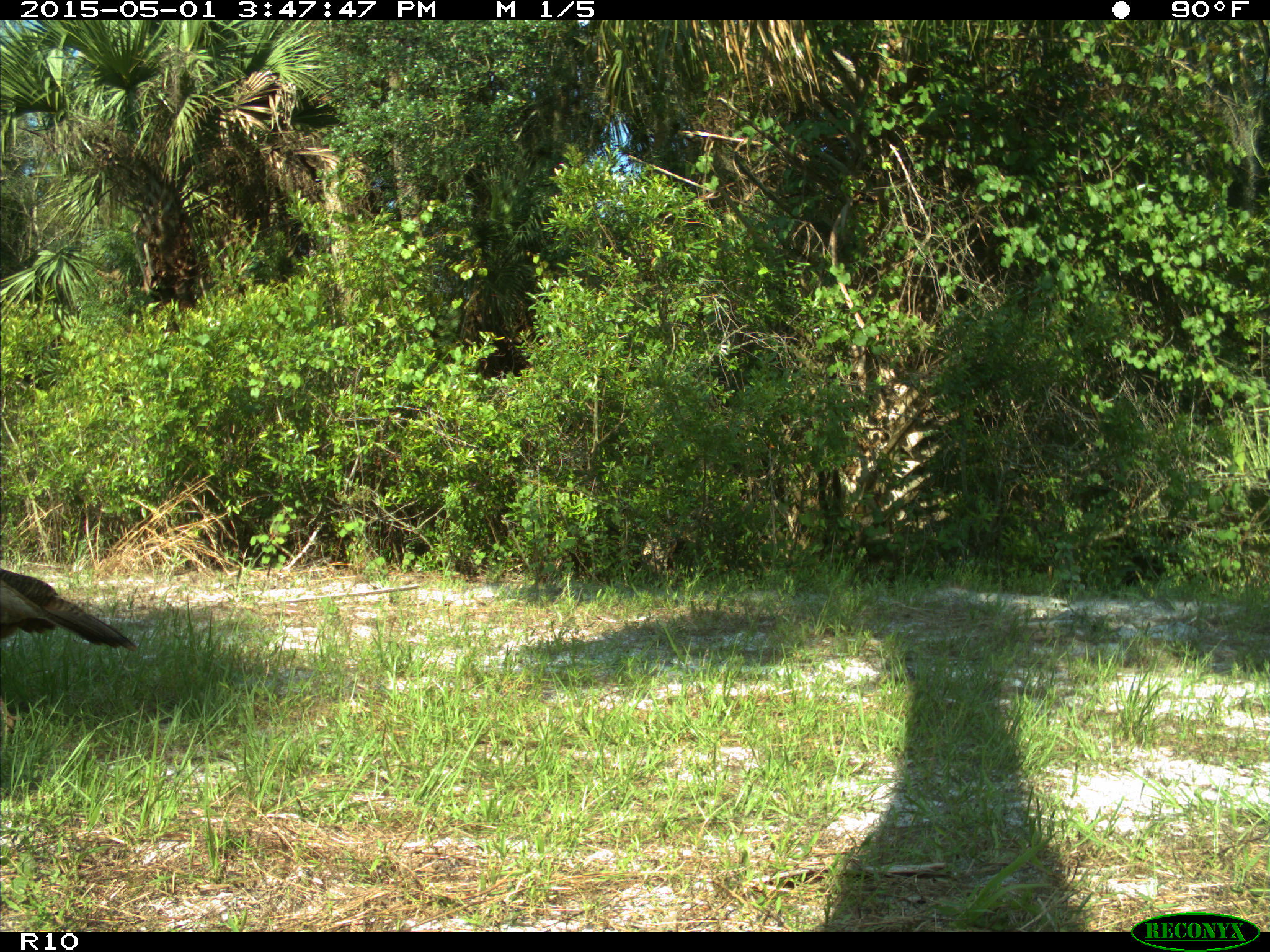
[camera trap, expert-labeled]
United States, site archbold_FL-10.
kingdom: Animalia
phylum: Chordata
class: Aves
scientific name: Aves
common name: birds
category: unidentified bird